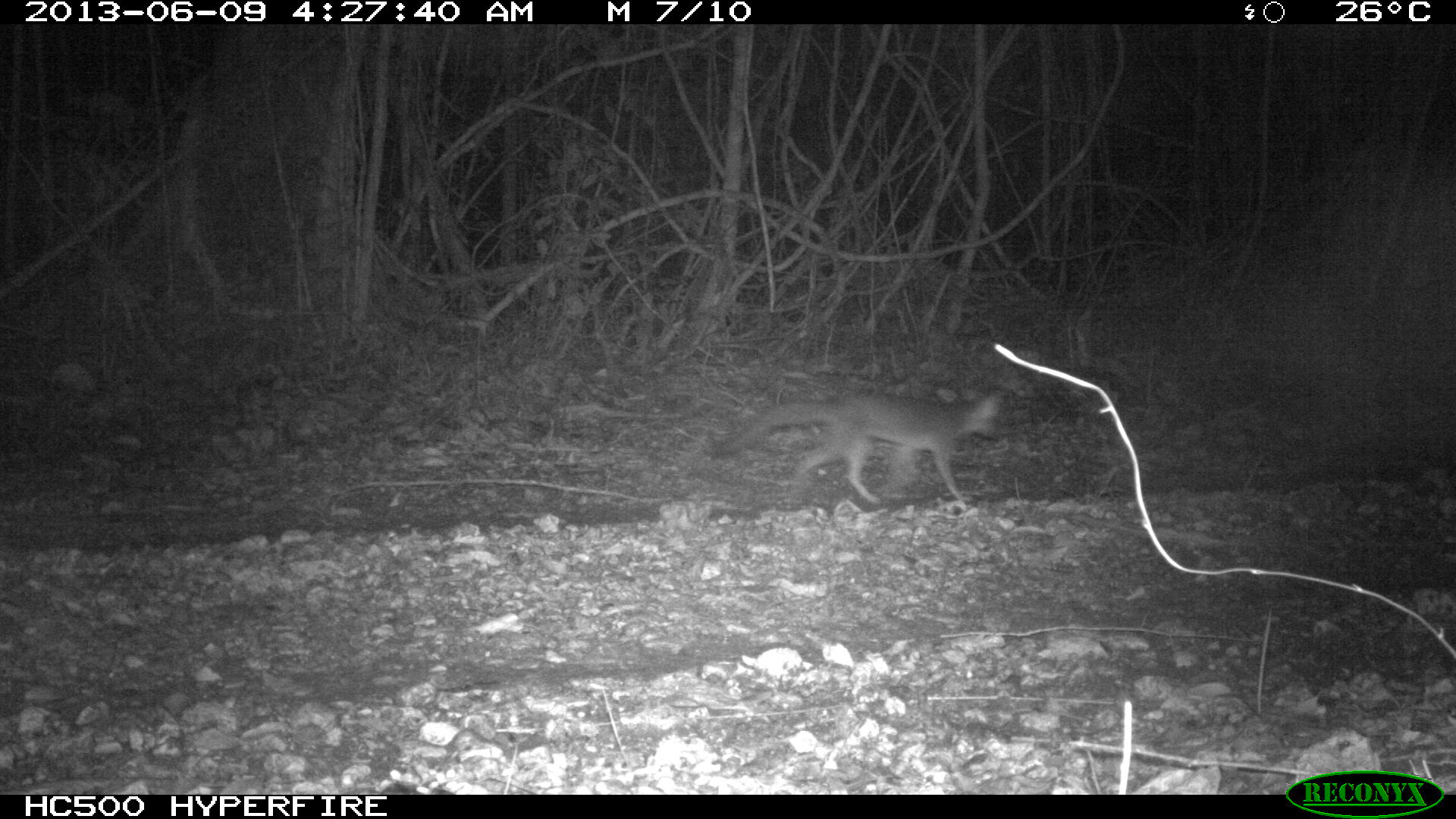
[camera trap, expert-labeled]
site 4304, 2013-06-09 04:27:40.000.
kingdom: Animalia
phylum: Chordata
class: Mammalia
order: Carnivora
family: Canidae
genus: Urocyon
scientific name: Urocyon cinereoargenteus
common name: gray fox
Urocyon cinereoargenteus (gray fox), count 2.